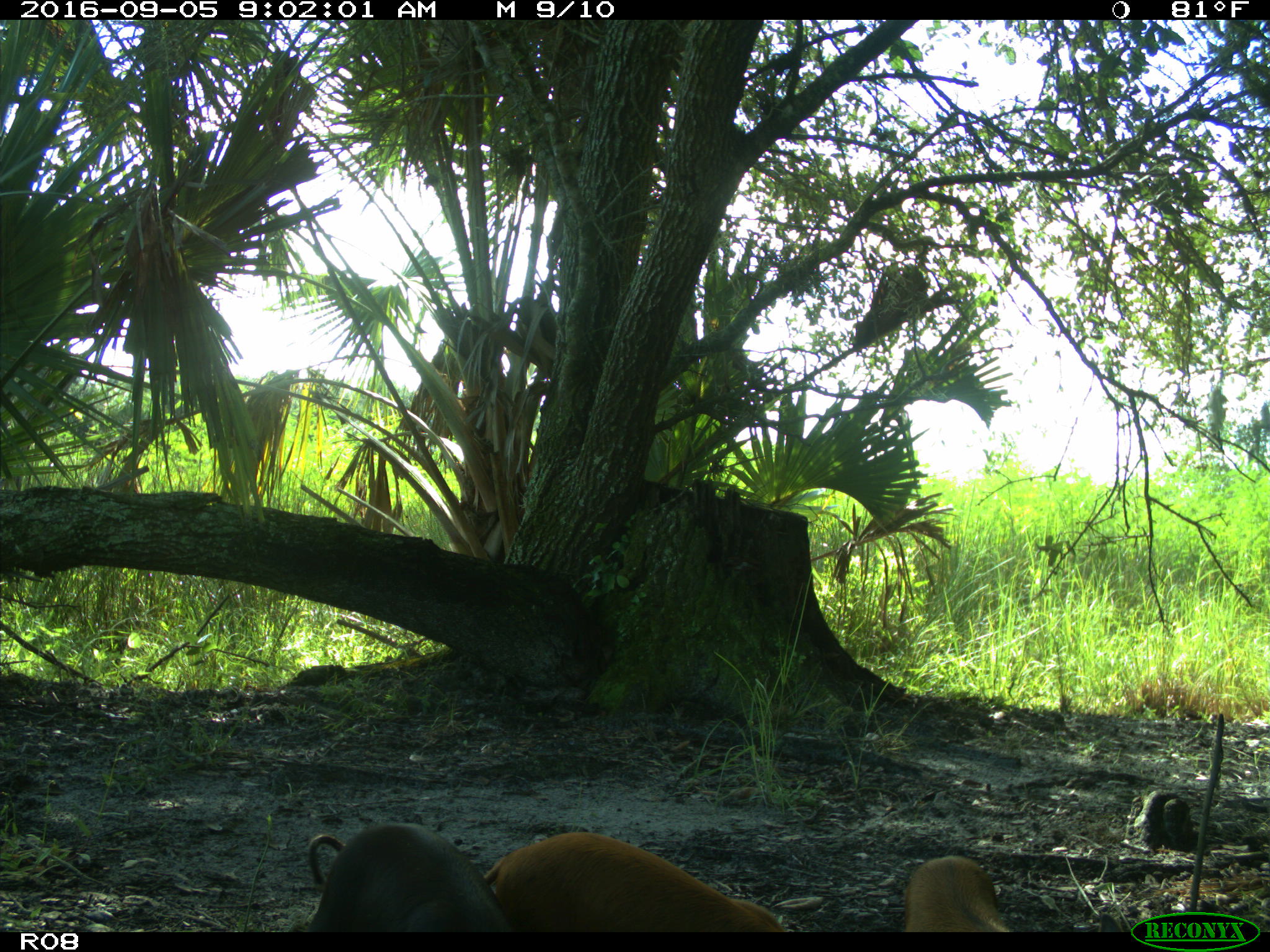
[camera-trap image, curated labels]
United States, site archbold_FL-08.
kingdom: Animalia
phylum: Chordata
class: Mammalia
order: Artiodactyla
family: Suidae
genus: Sus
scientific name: Sus scrofa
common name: wild boar